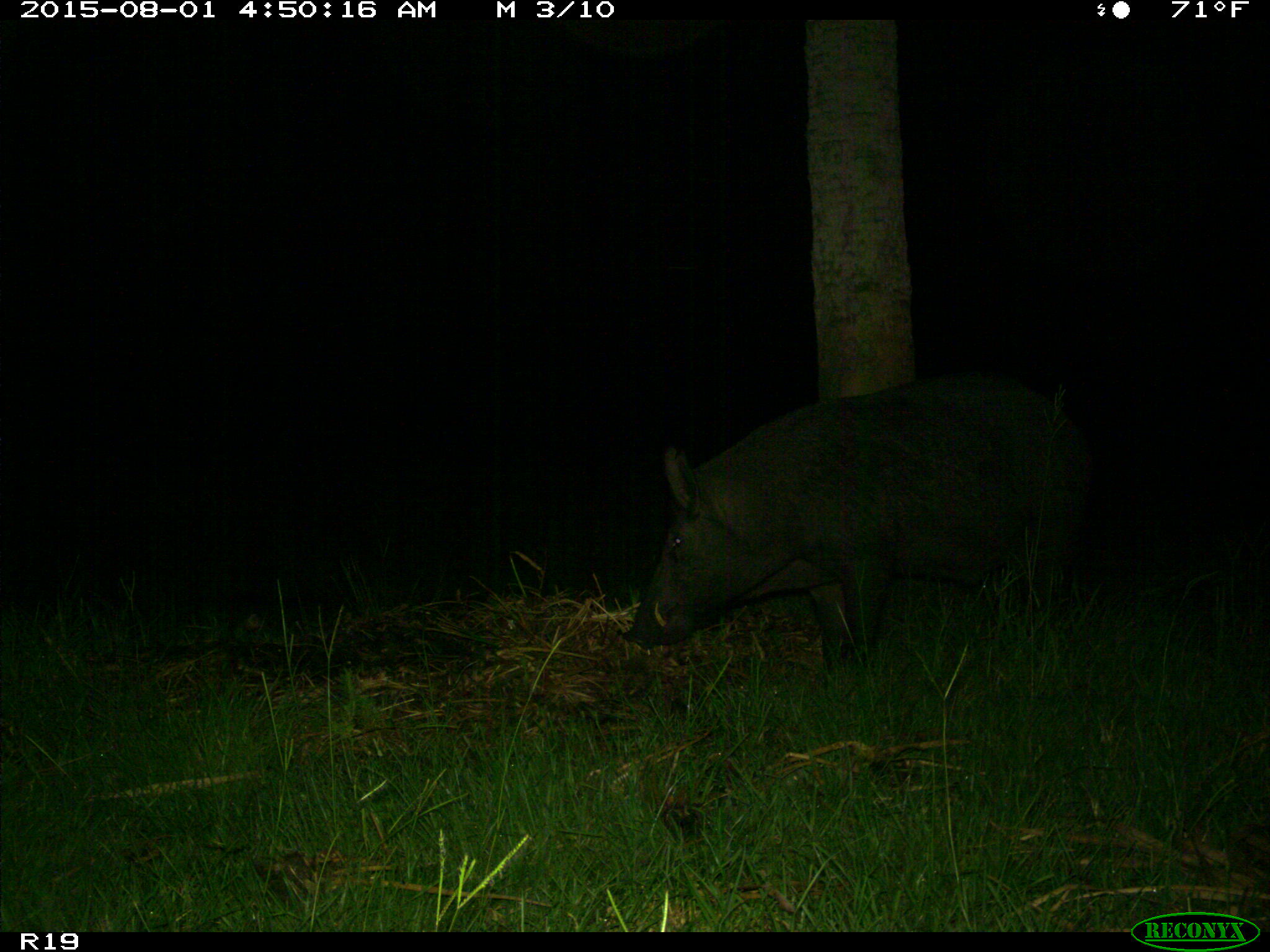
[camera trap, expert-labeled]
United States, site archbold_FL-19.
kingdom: Animalia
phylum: Chordata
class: Mammalia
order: Artiodactyla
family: Suidae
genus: Sus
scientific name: Sus scrofa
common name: wild boar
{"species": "Sus scrofa (wild boar)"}